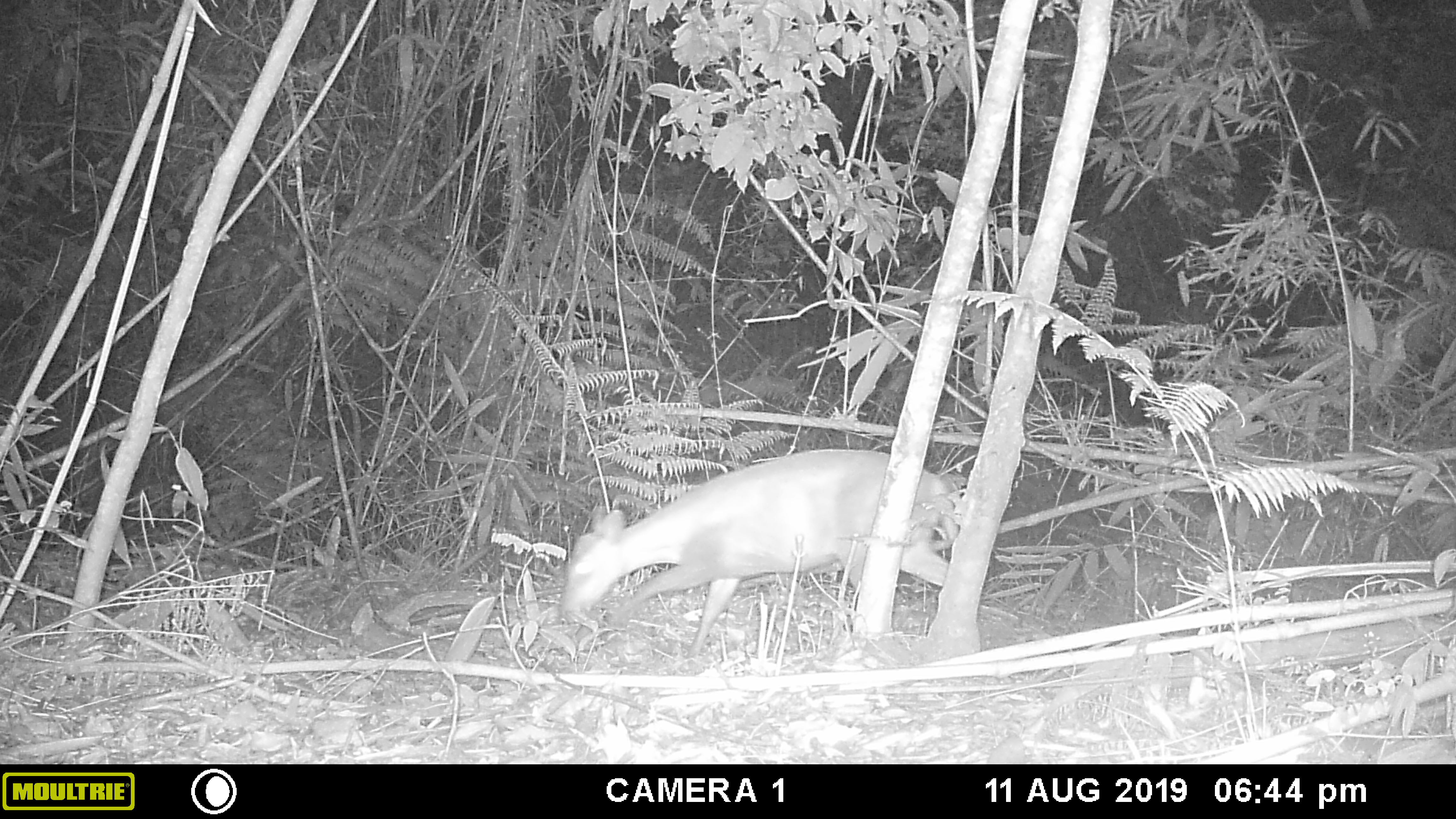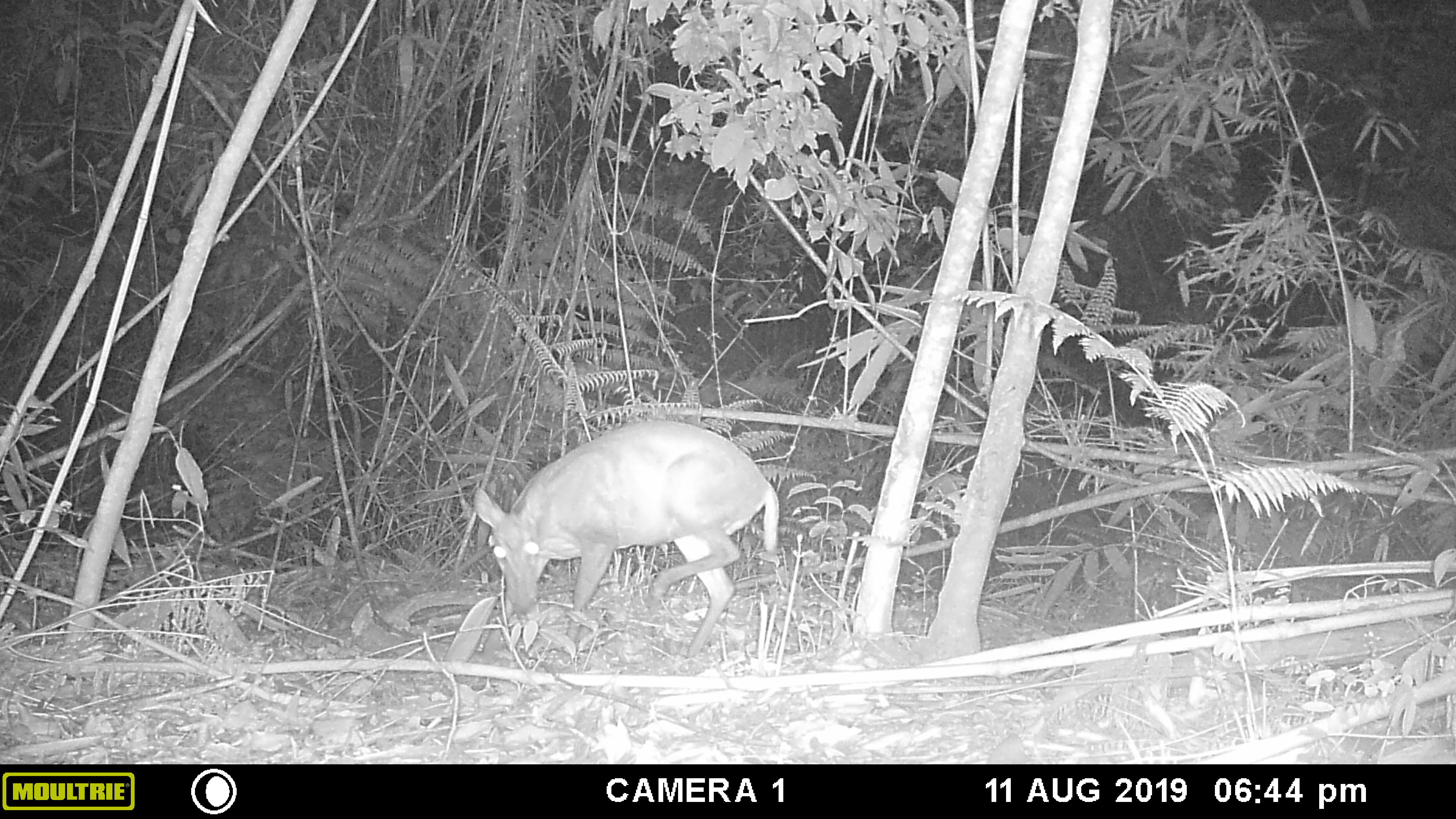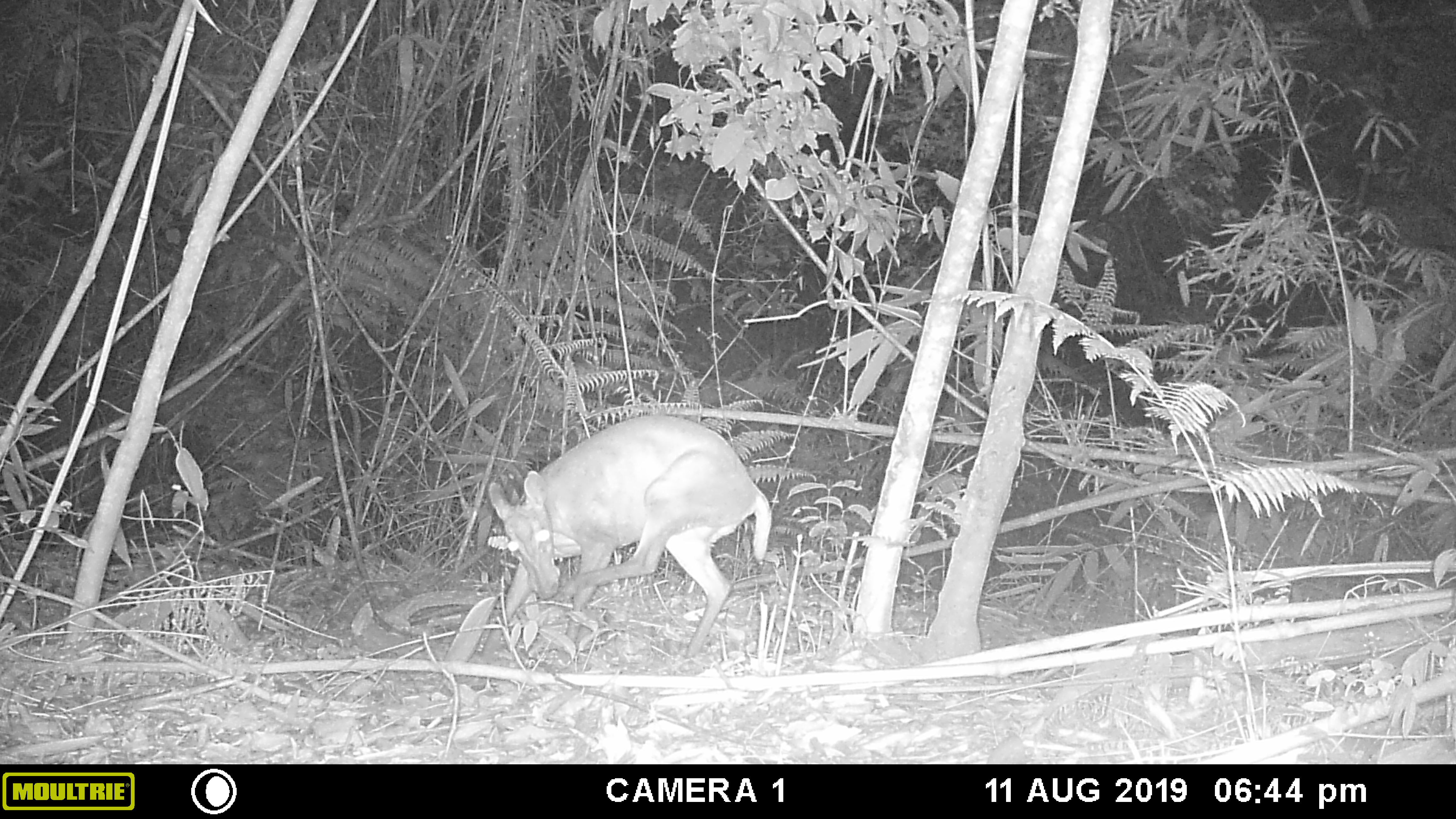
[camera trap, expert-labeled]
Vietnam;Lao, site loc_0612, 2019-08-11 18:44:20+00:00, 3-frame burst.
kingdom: Animalia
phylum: Chordata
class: Mammalia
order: Artiodactyla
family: Cervidae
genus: Muntiacus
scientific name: Muntiacus rooseveltorum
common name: roosevelt's muntjac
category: roosevelts muntjac group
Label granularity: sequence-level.